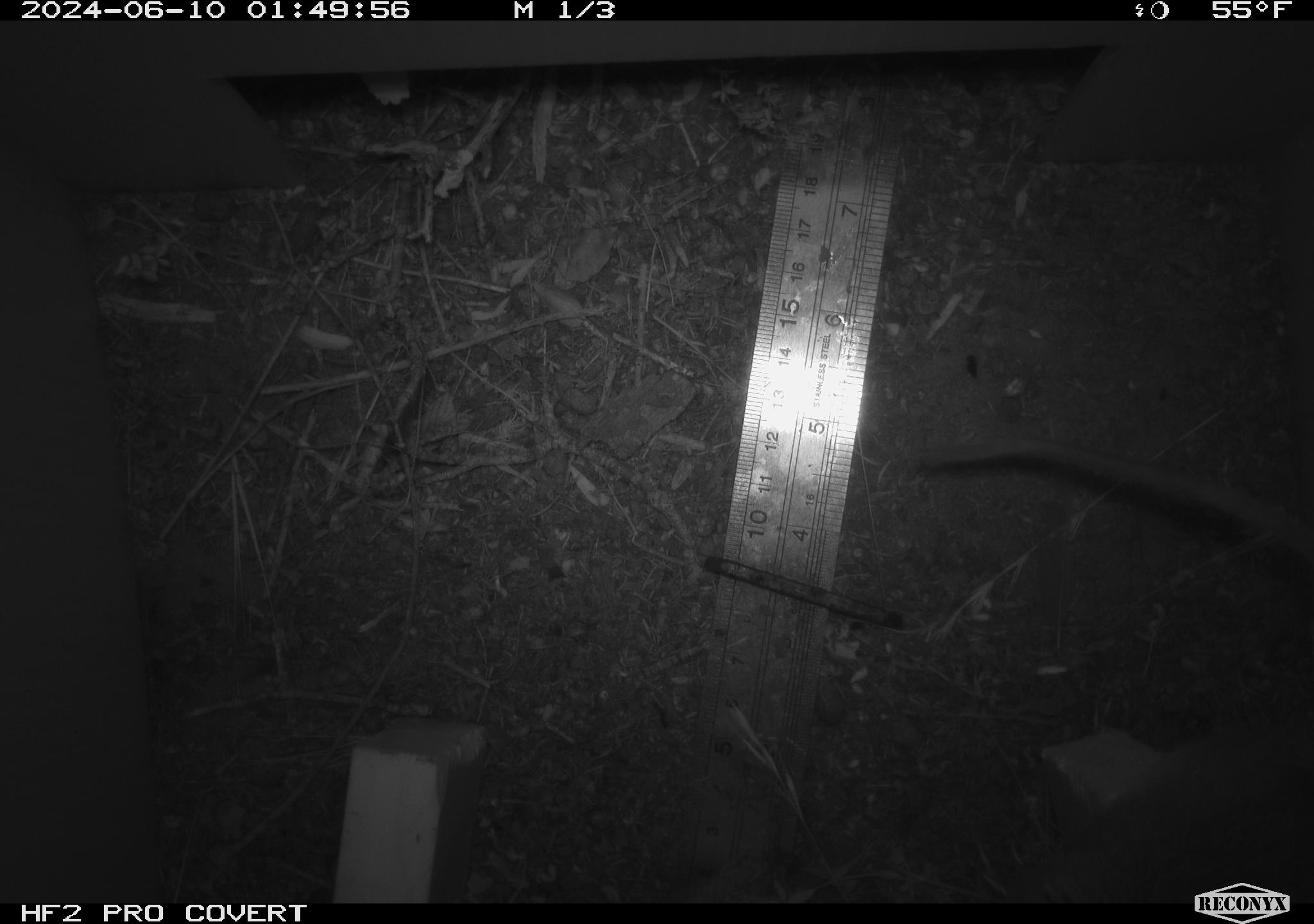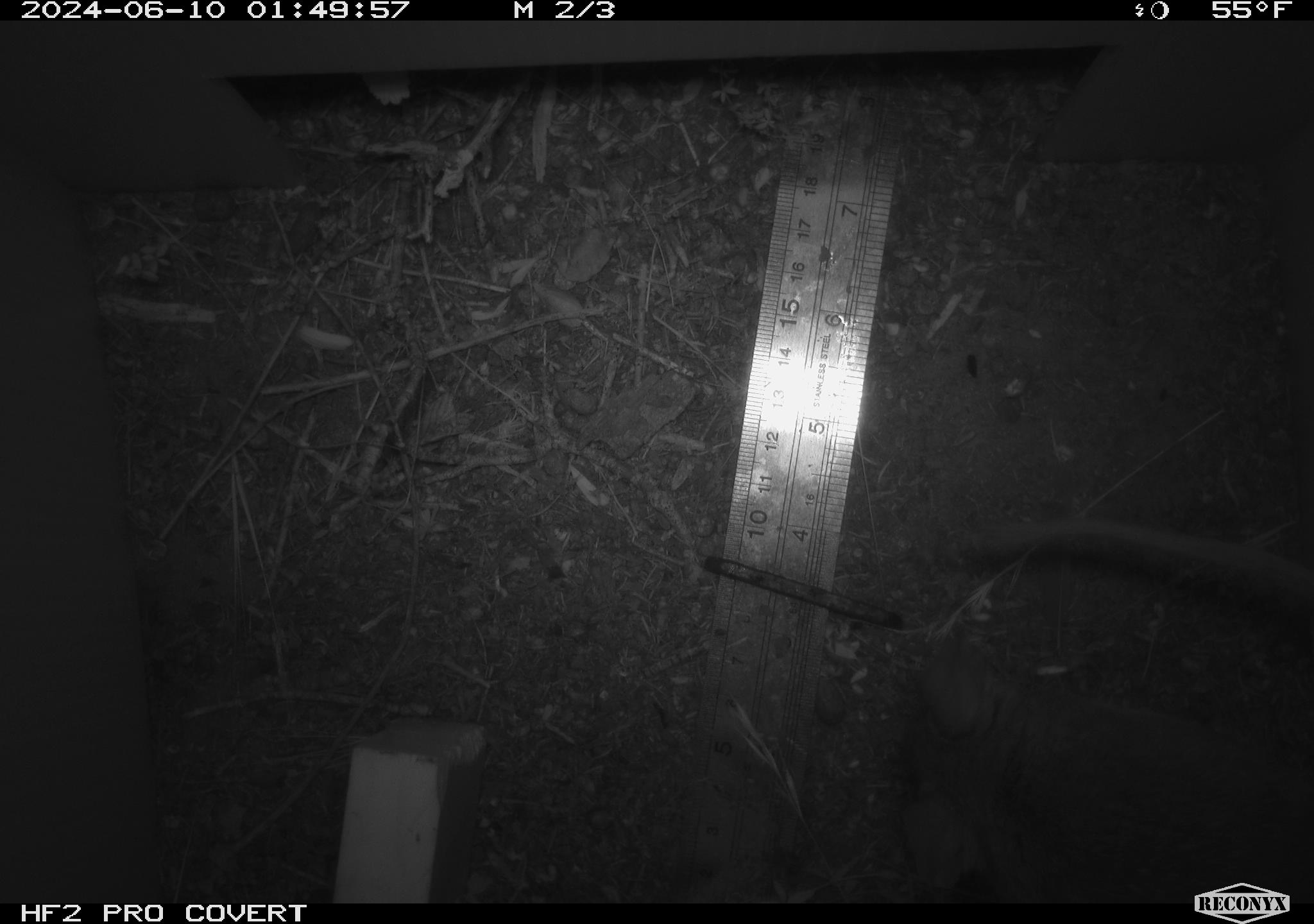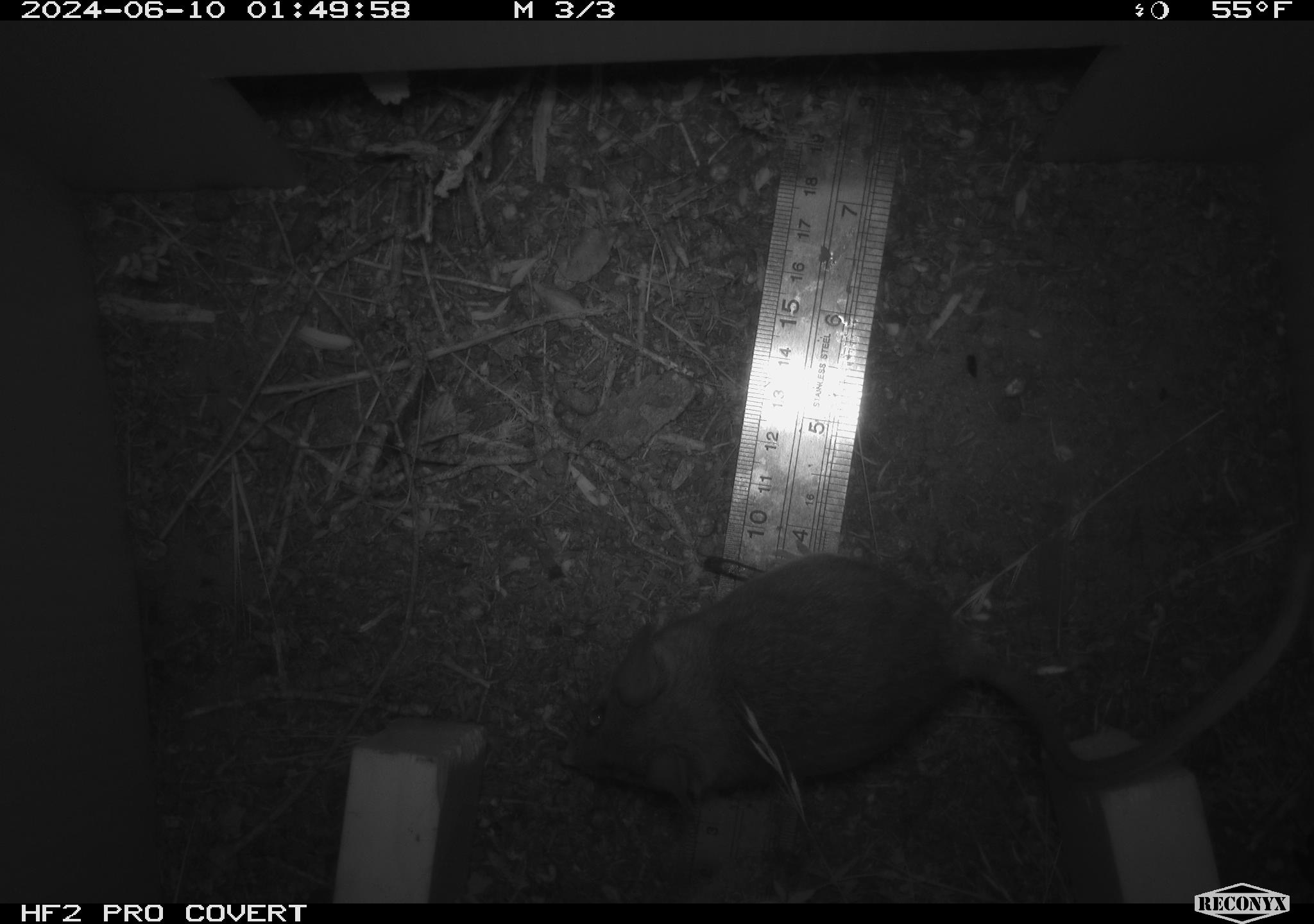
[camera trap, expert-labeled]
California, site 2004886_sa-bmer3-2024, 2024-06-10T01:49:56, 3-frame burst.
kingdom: Animalia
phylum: Chordata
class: Mammalia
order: Rodentia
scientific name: Rodentia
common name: mouse species